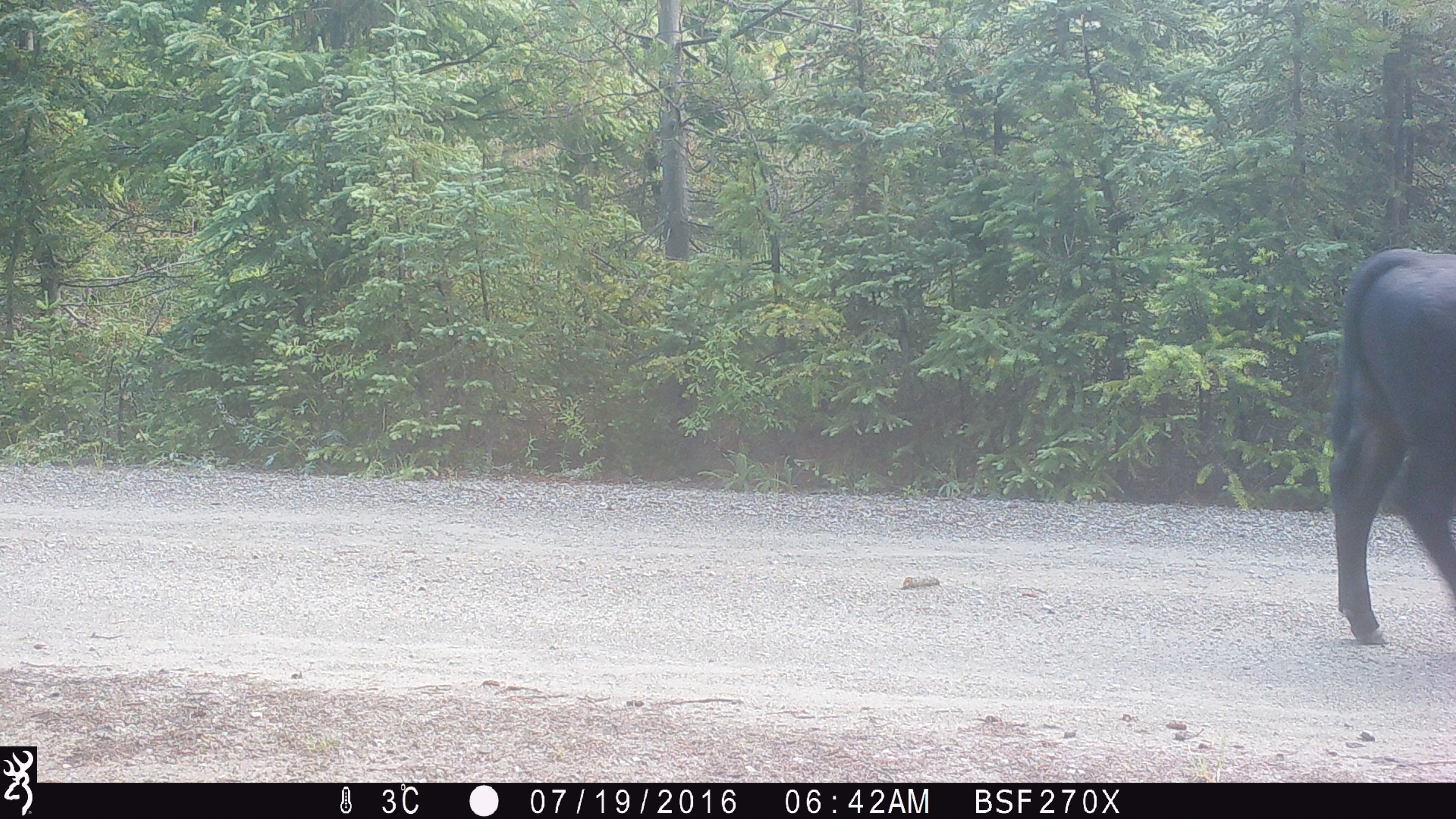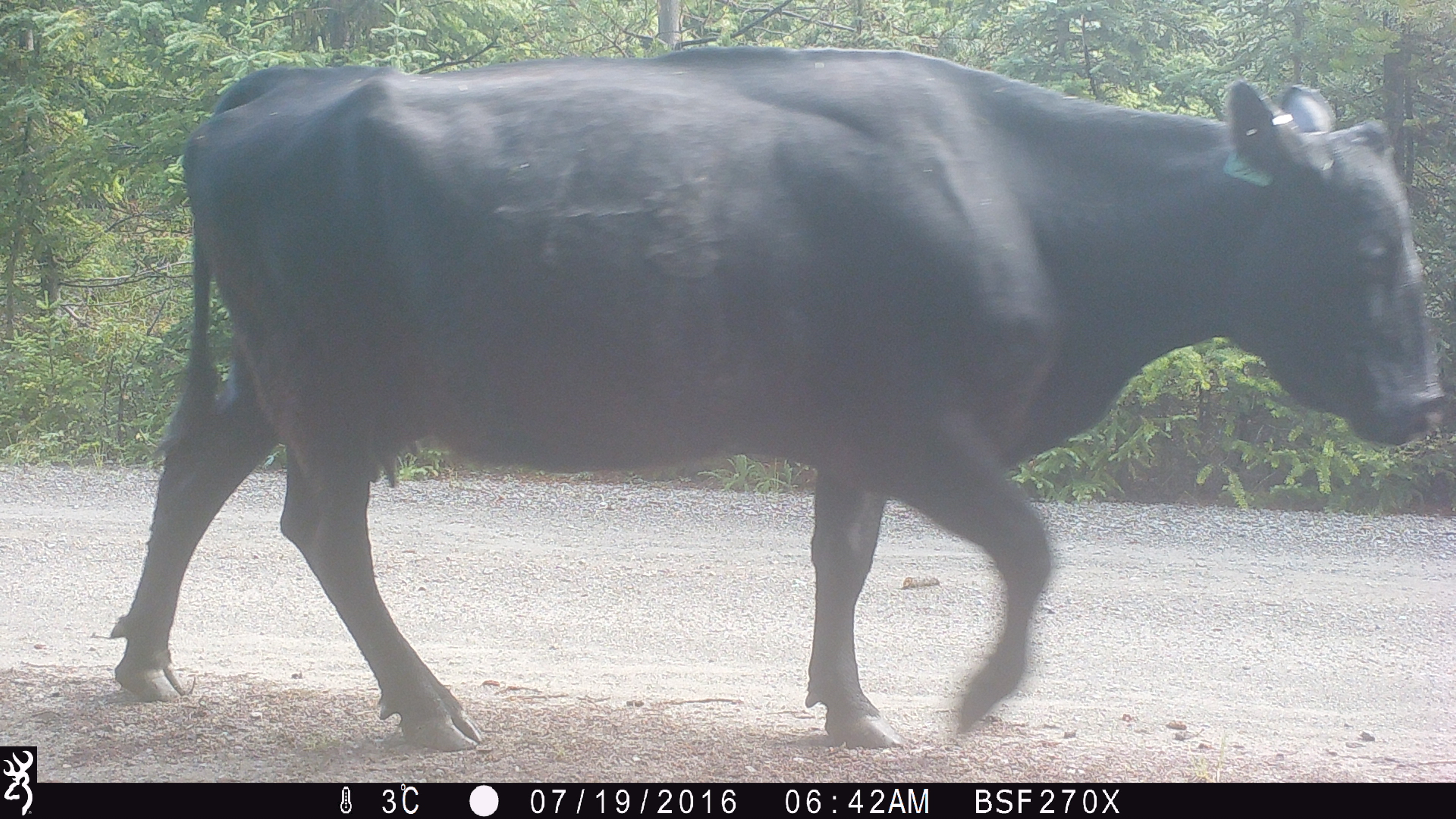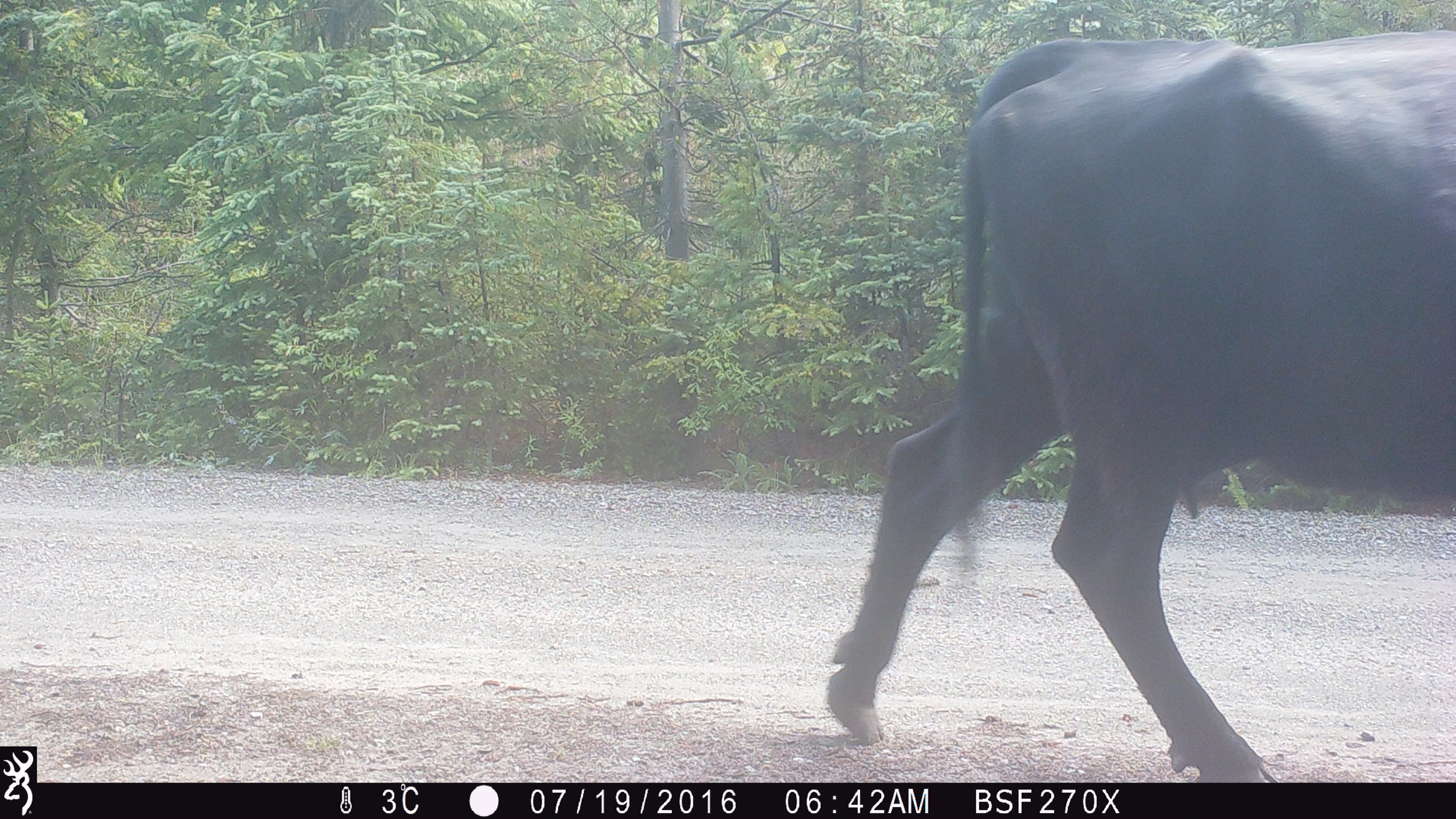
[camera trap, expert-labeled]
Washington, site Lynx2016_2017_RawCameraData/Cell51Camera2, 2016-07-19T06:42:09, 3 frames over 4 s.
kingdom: Animalia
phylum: Chordata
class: Mammalia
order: Artiodactyla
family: Bovidae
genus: Bos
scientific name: Bos taurus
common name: domestic cattle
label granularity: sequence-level